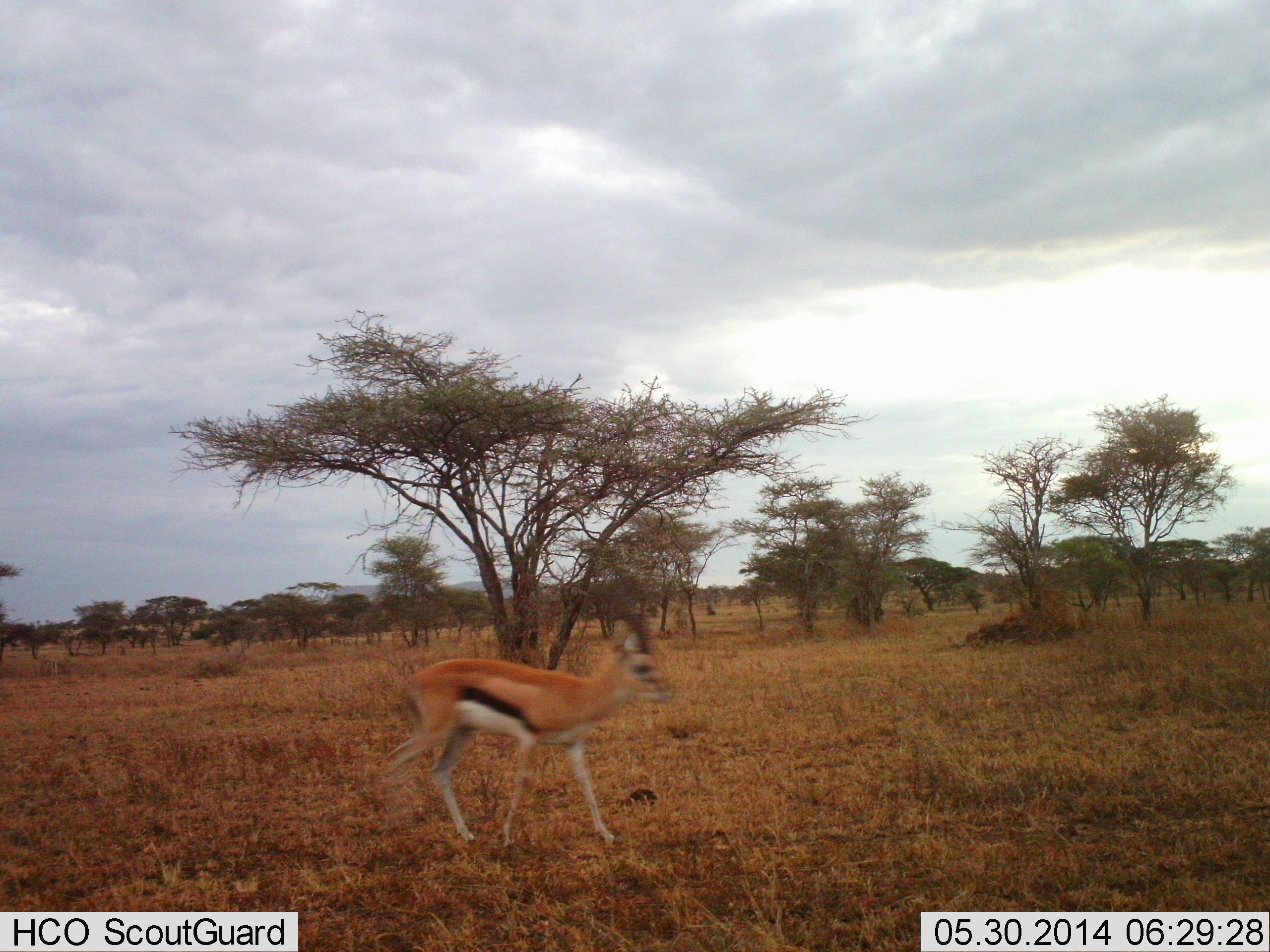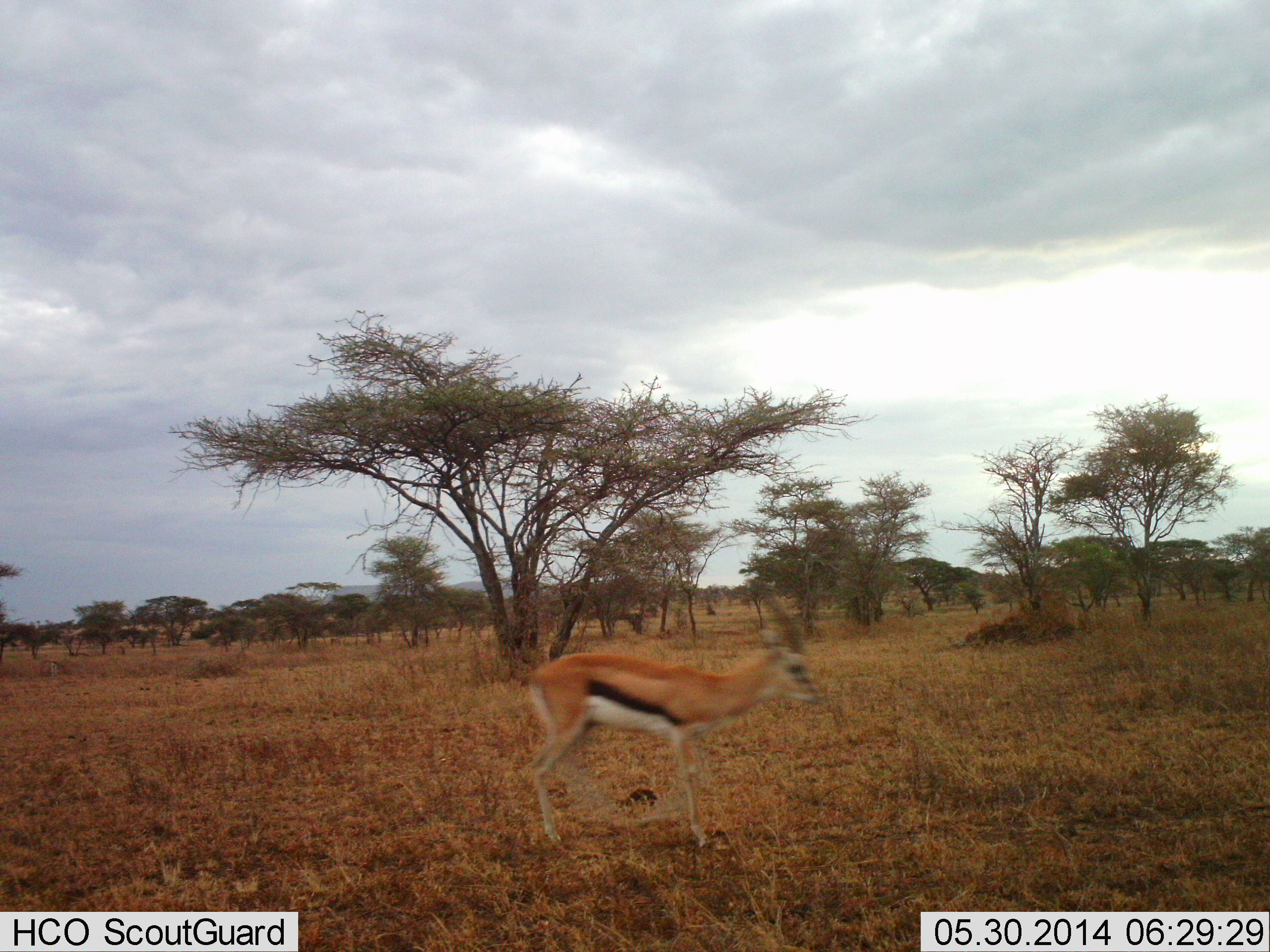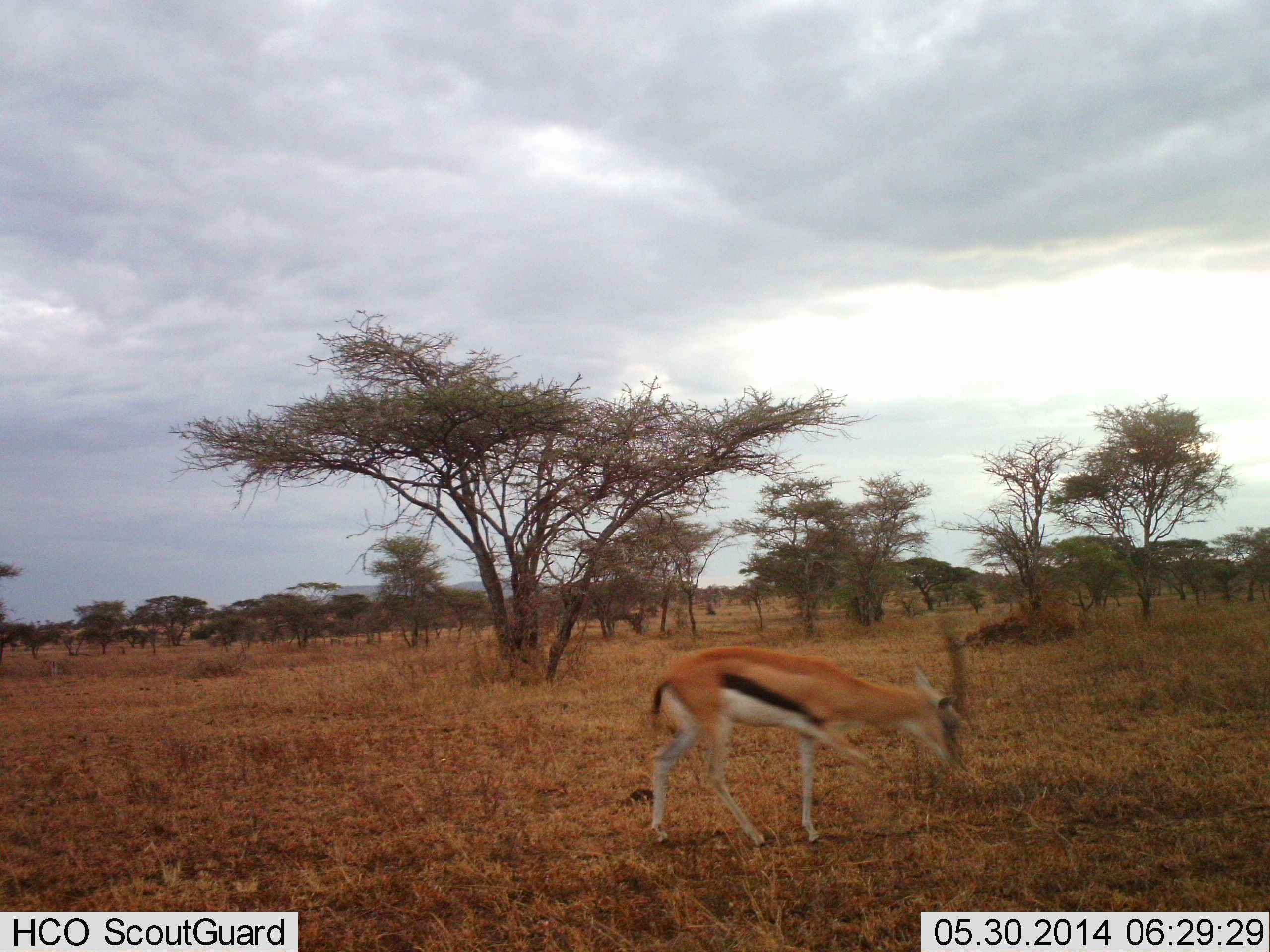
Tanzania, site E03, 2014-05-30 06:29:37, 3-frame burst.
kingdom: Animalia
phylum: Chordata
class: Mammalia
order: Artiodactyla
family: Bovidae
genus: Eudorcas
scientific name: Eudorcas thomsonii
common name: thomson's gazelle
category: gazellethomsons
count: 1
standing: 10%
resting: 0%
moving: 90%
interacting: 0%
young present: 0%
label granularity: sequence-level